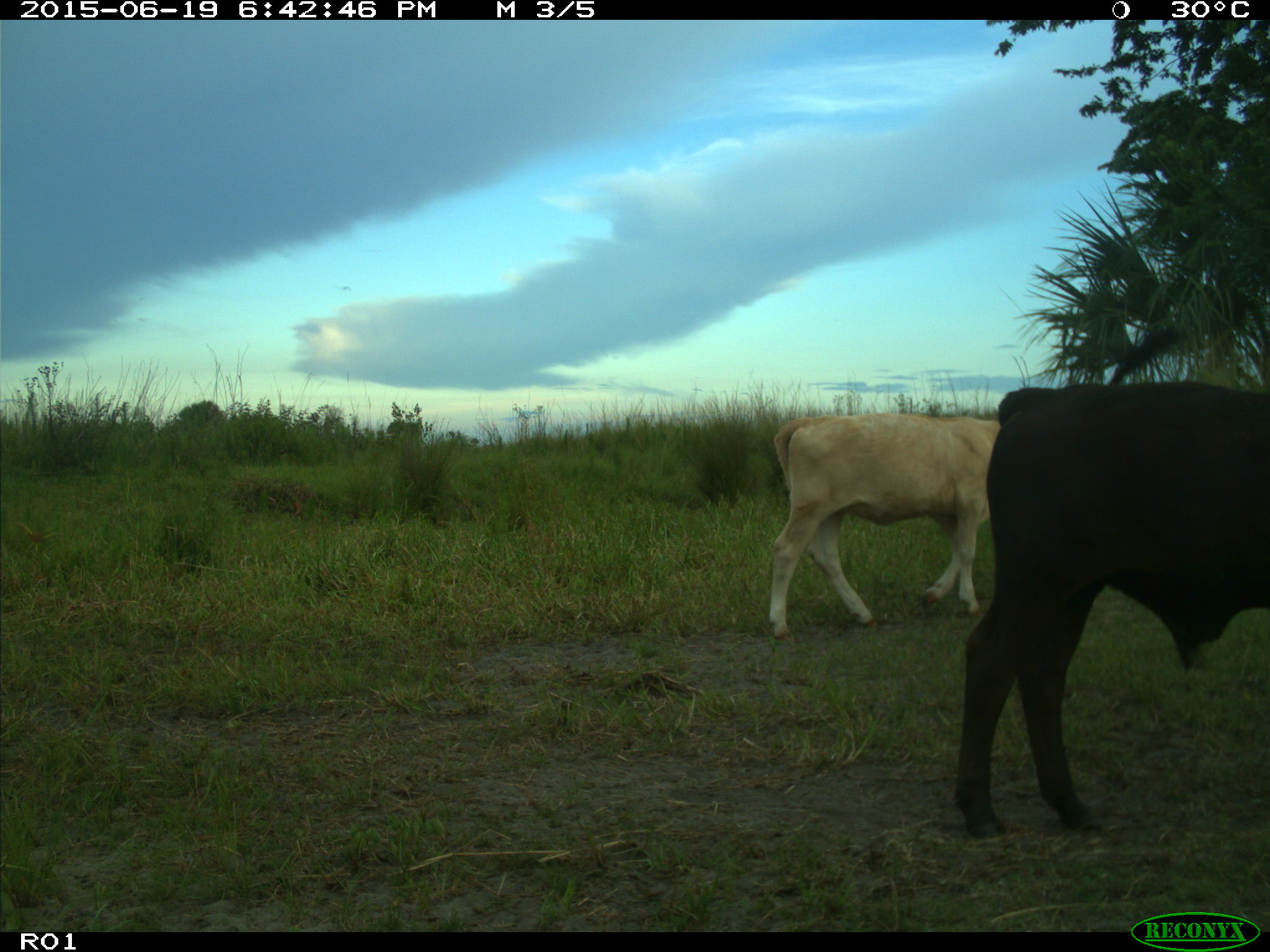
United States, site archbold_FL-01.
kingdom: Animalia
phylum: Chordata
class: Mammalia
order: Artiodactyla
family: Bovidae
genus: Bos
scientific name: Bos taurus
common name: domestic cow